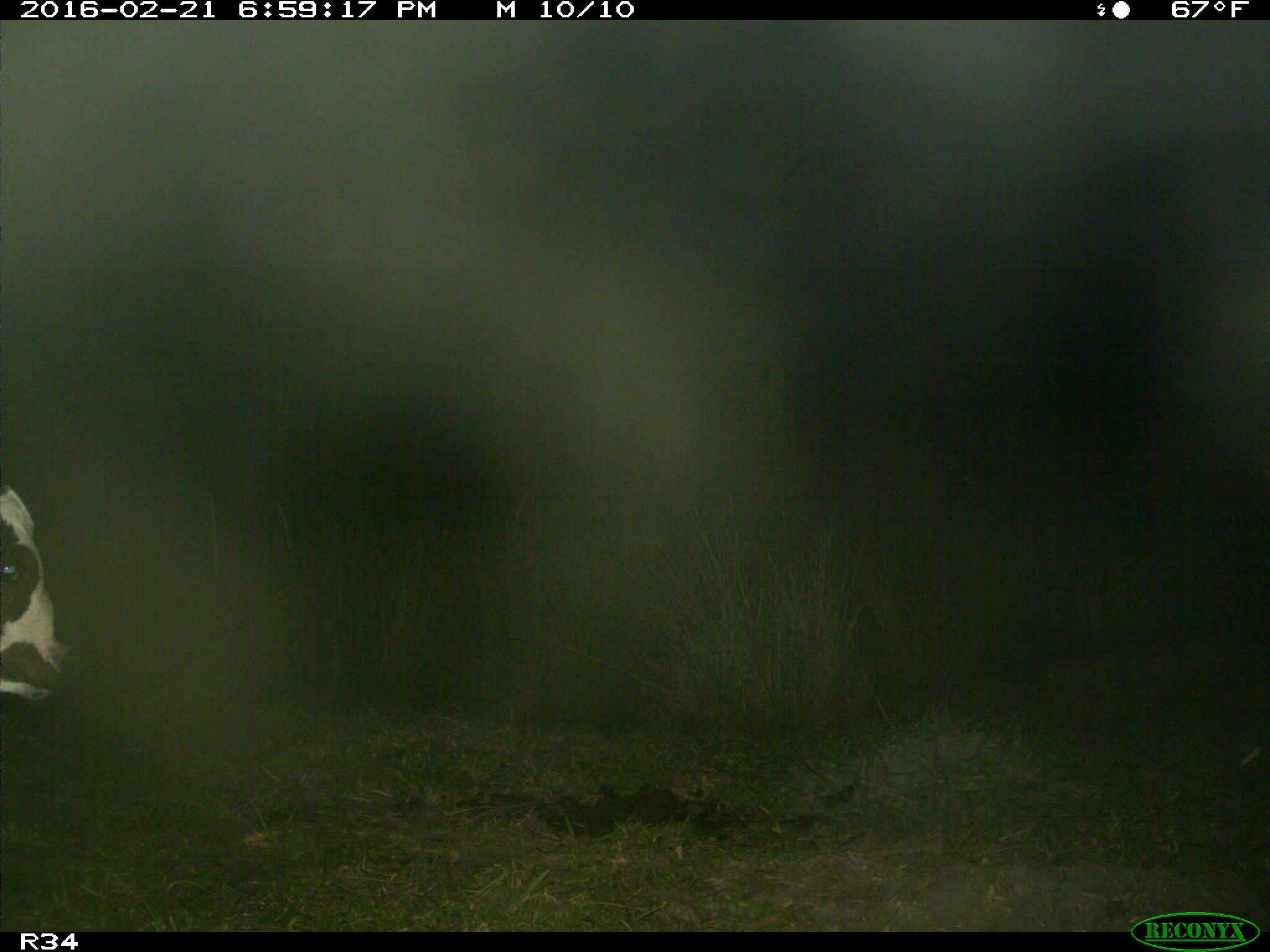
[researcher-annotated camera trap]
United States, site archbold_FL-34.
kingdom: Animalia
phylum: Chordata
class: Mammalia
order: Artiodactyla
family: Bovidae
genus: Bos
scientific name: Bos taurus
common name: domestic cow